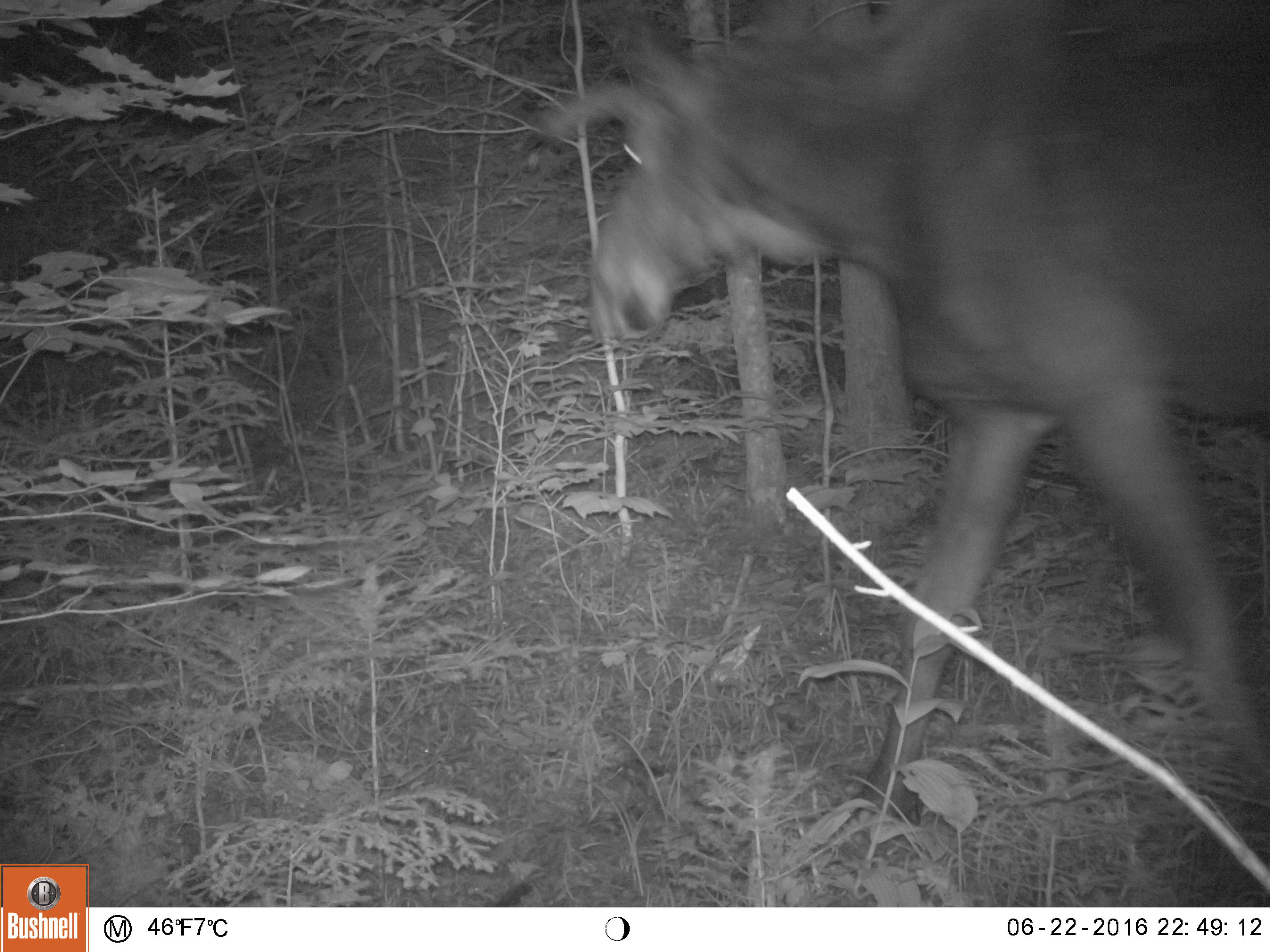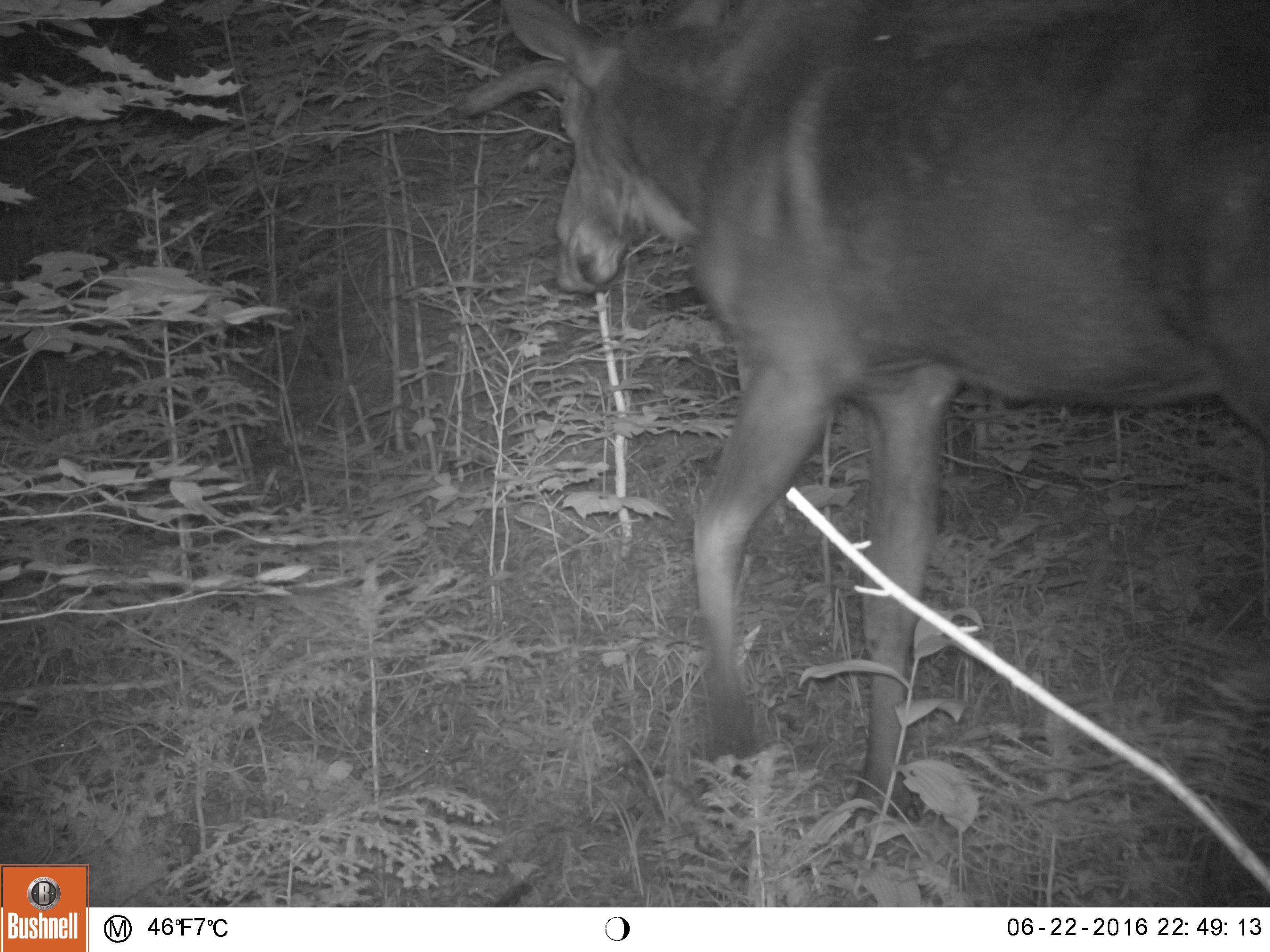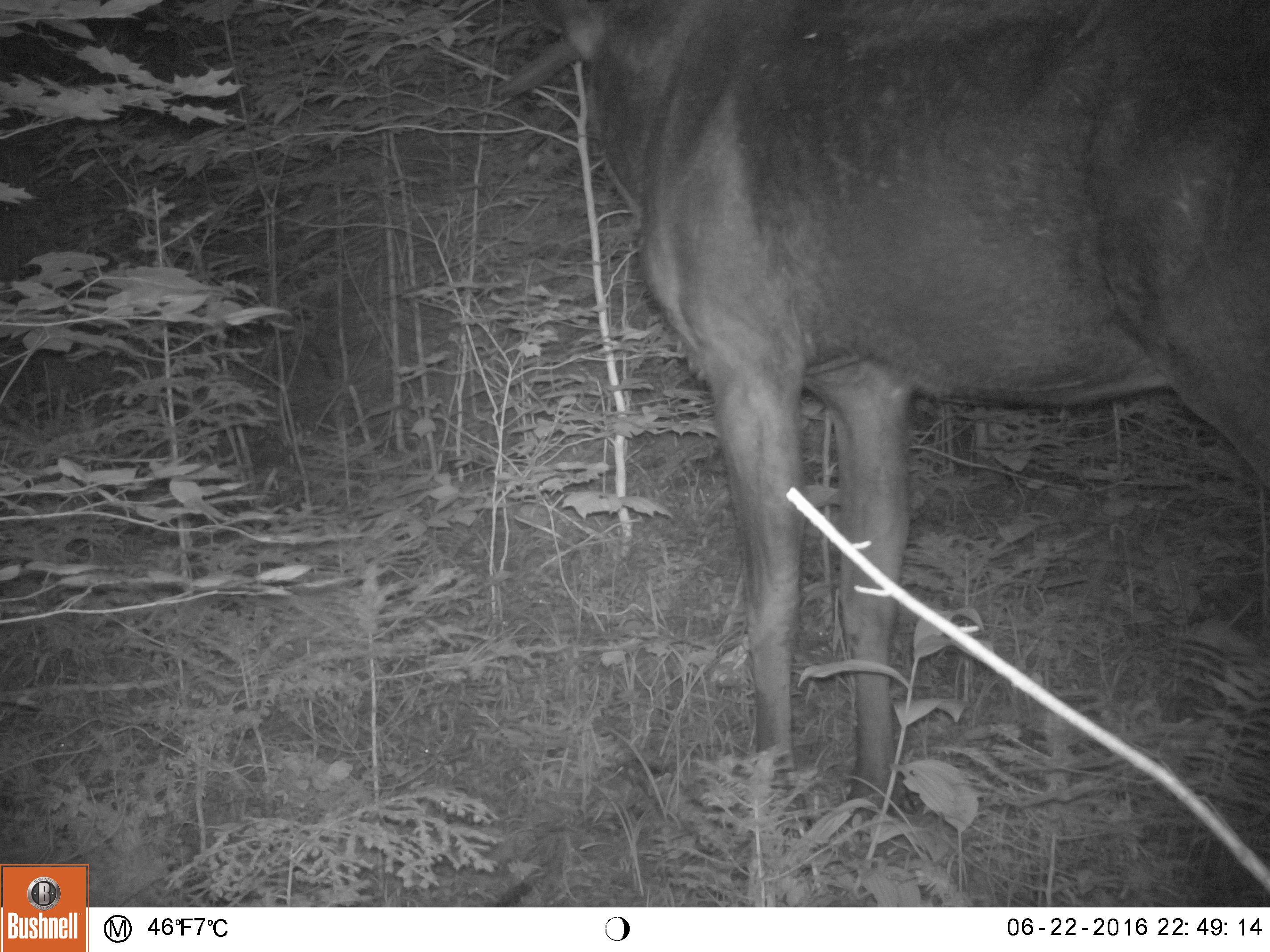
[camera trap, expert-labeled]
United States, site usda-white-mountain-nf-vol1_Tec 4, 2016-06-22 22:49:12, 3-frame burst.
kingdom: Animalia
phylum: Chordata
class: Mammalia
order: Artiodactyla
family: Cervidae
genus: Alces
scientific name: Alces alces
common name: moose